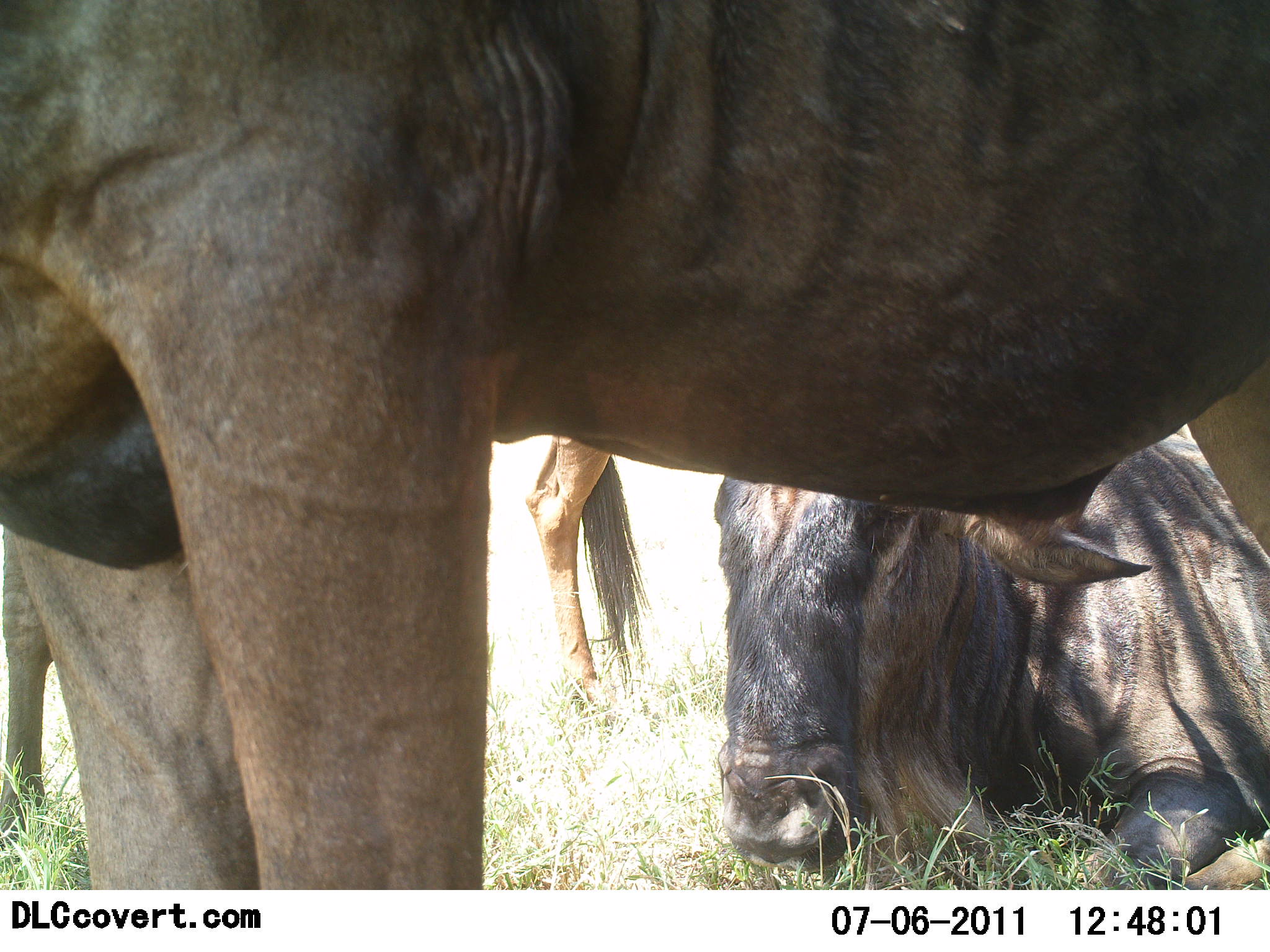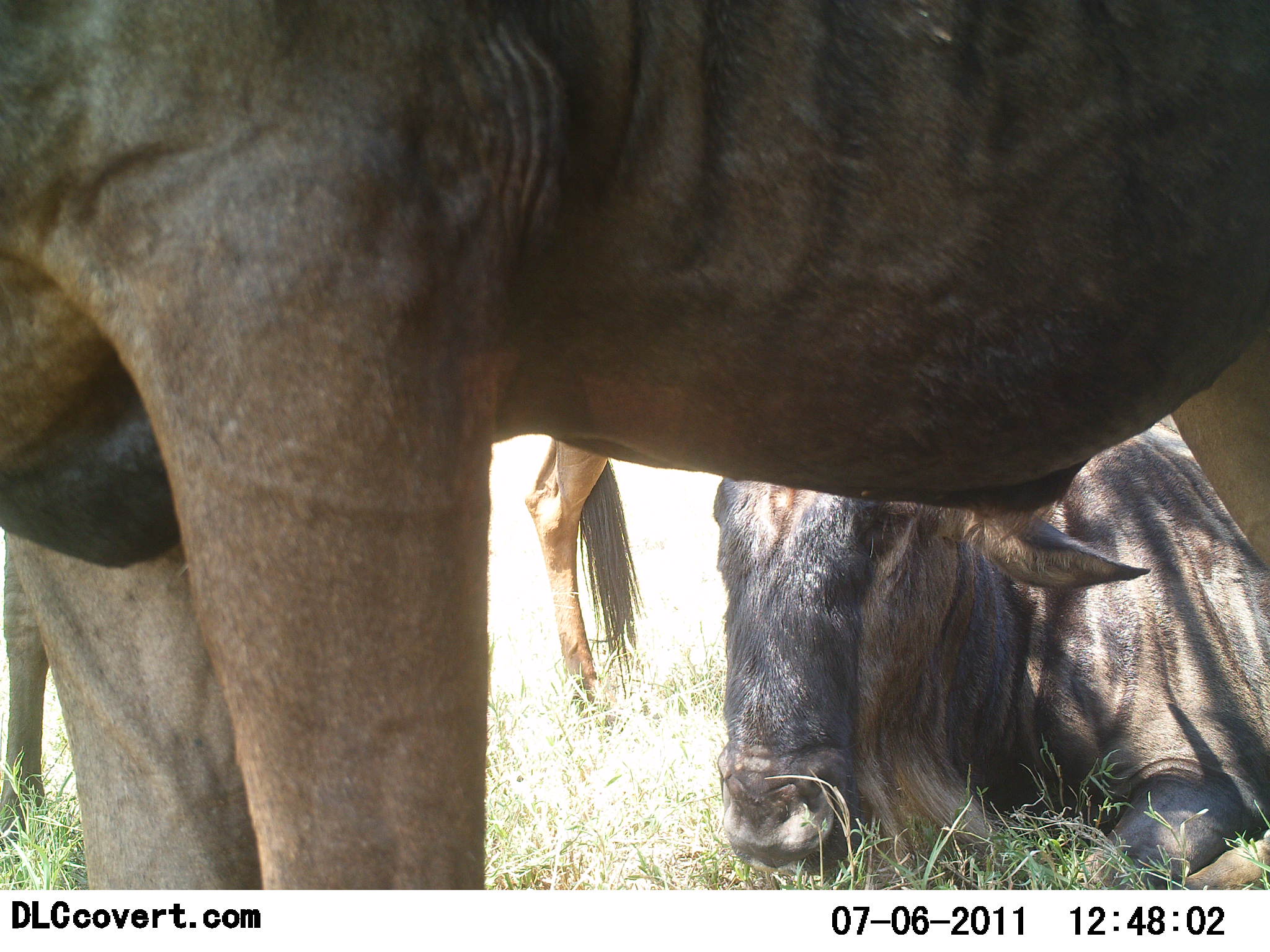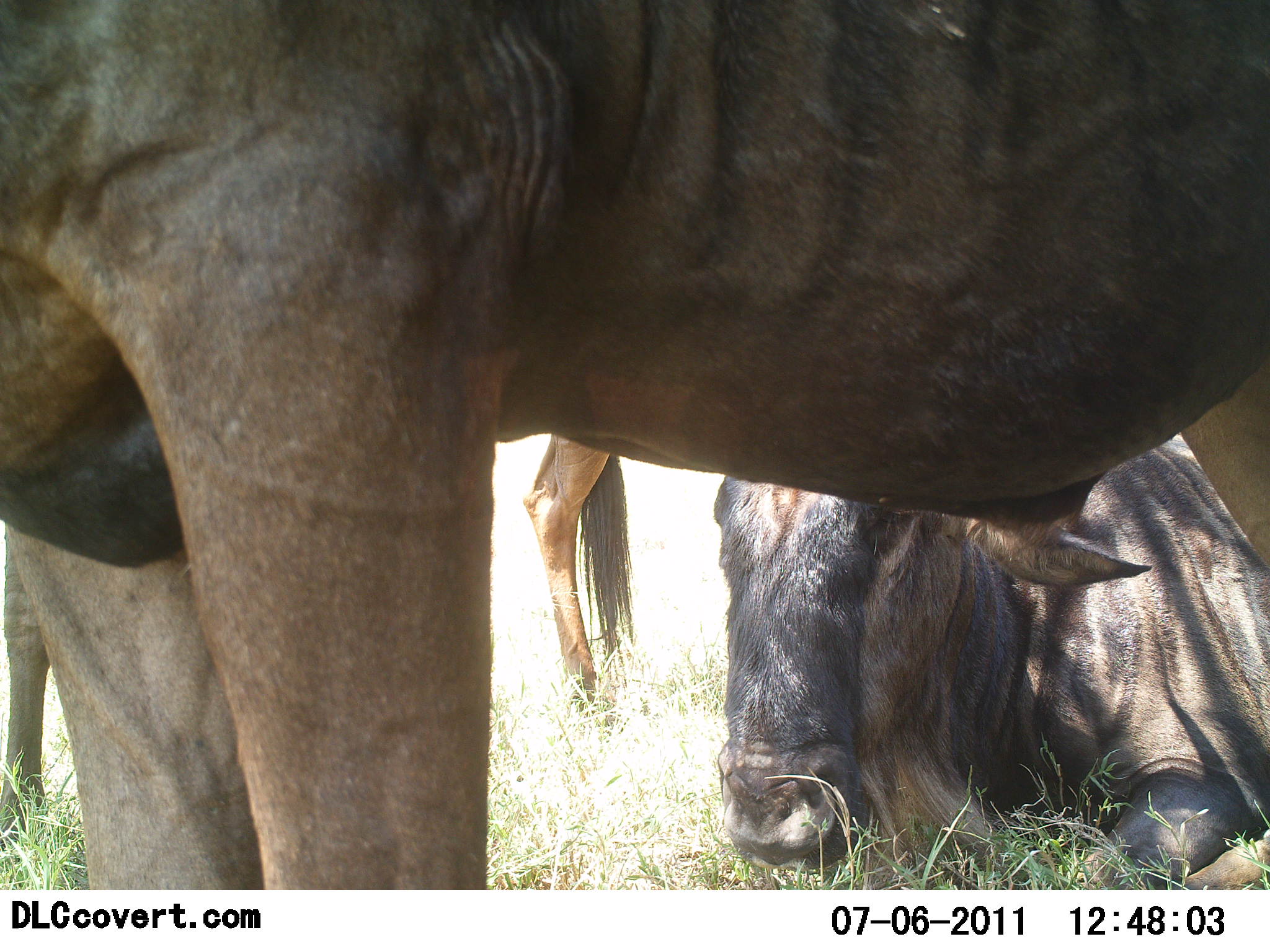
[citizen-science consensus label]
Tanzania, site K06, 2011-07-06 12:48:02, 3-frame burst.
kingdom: Animalia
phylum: Chordata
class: Mammalia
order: Artiodactyla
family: Bovidae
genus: Connochaetes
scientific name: Connochaetes taurinus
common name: blue wildebeest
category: wildebeest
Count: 3.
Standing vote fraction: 75%.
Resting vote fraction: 100%.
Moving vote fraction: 0%.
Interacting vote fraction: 0%.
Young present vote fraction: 0%.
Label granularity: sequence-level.